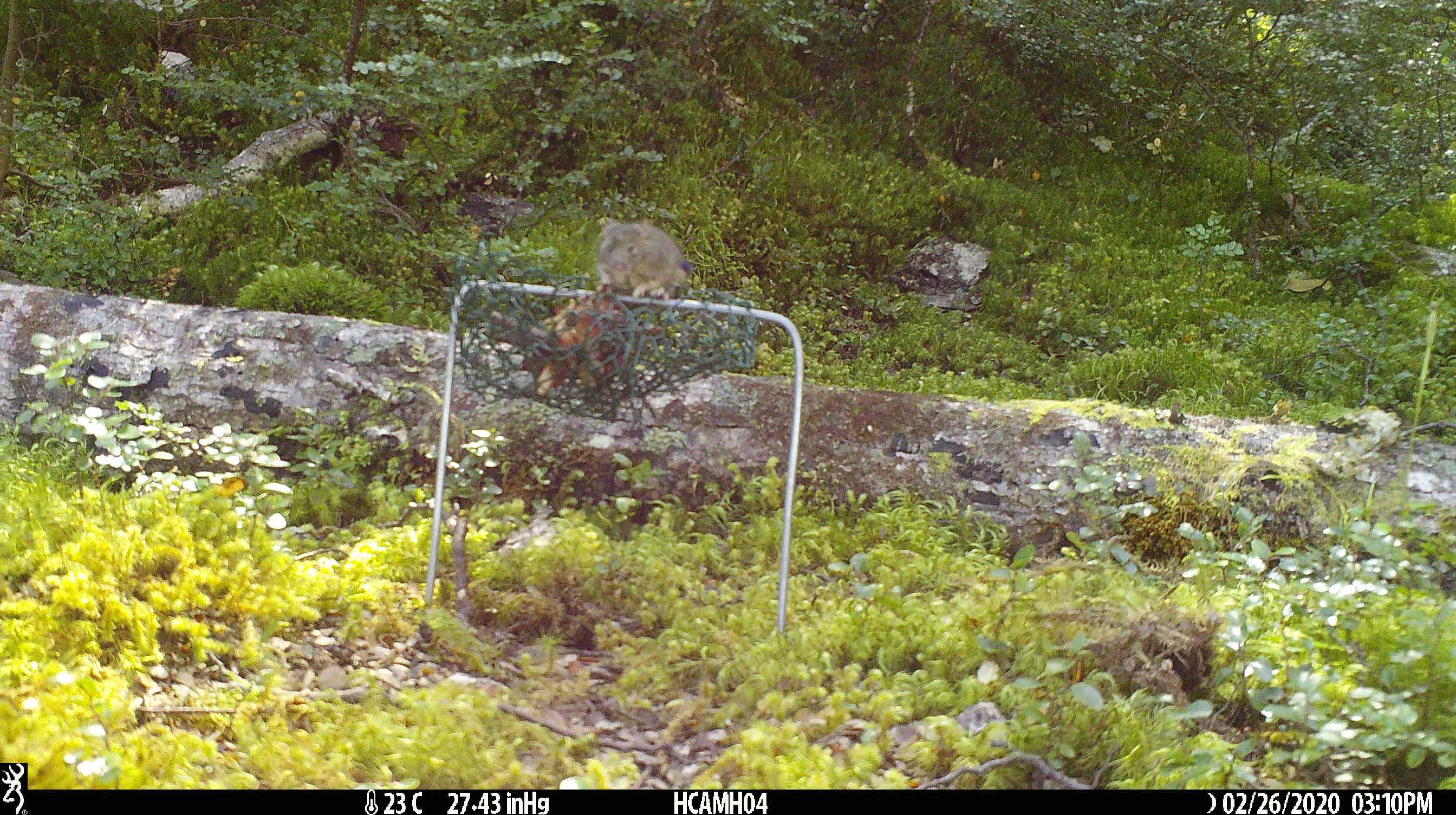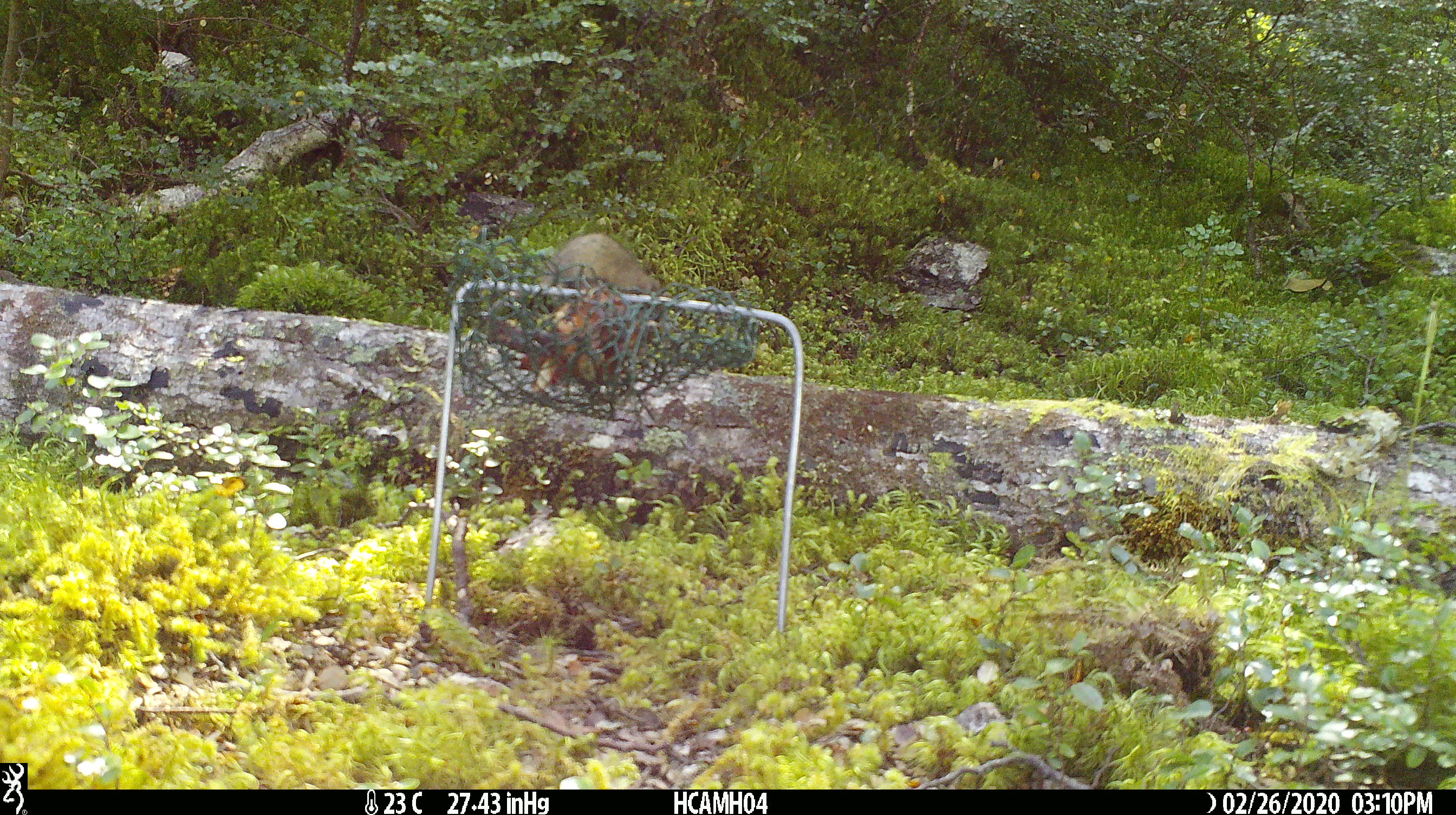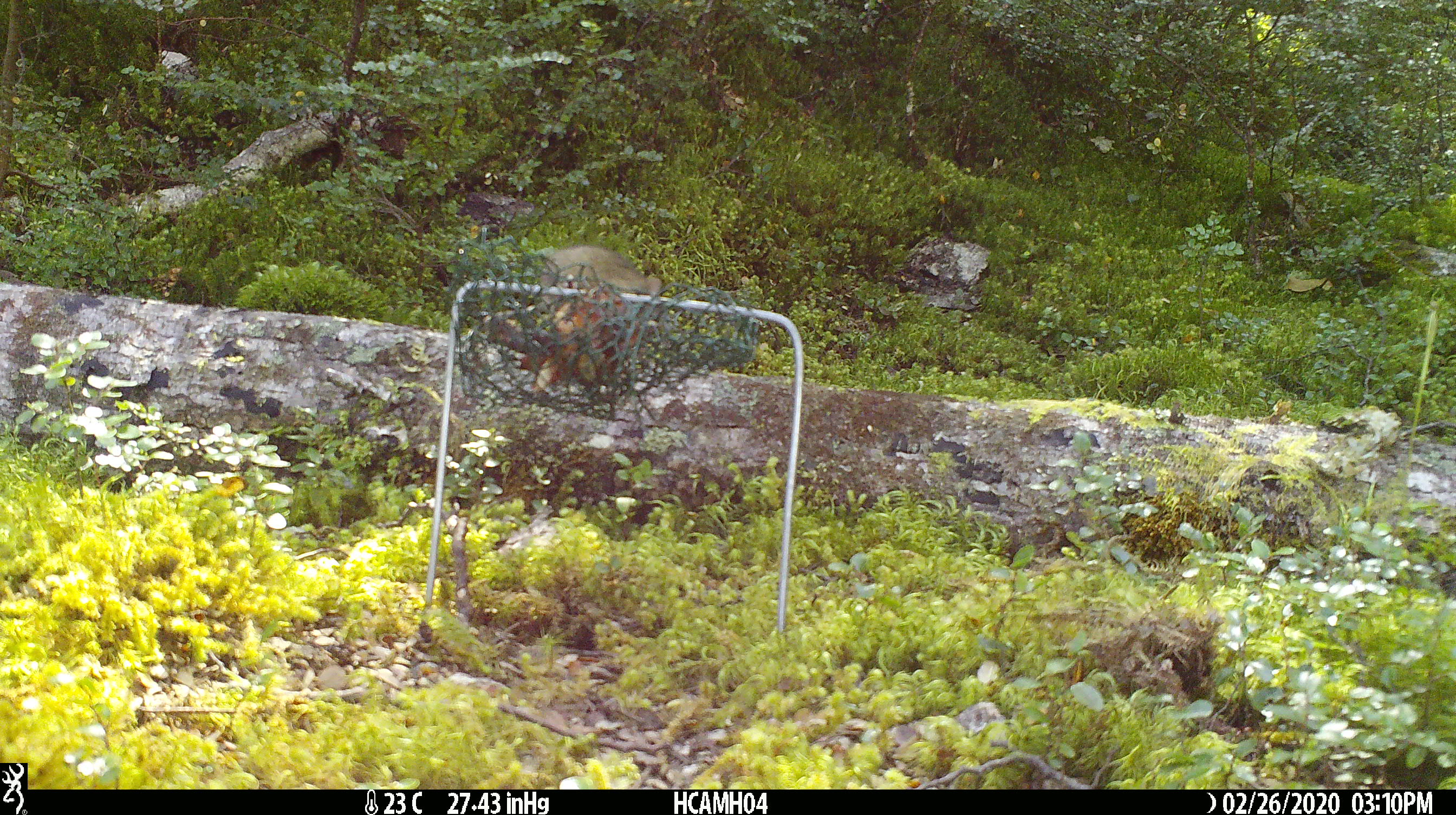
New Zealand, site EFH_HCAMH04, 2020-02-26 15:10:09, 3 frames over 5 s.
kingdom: Animalia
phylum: Chordata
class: Mammalia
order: Rodentia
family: Muridae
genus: Mus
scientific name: Mus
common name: mouse